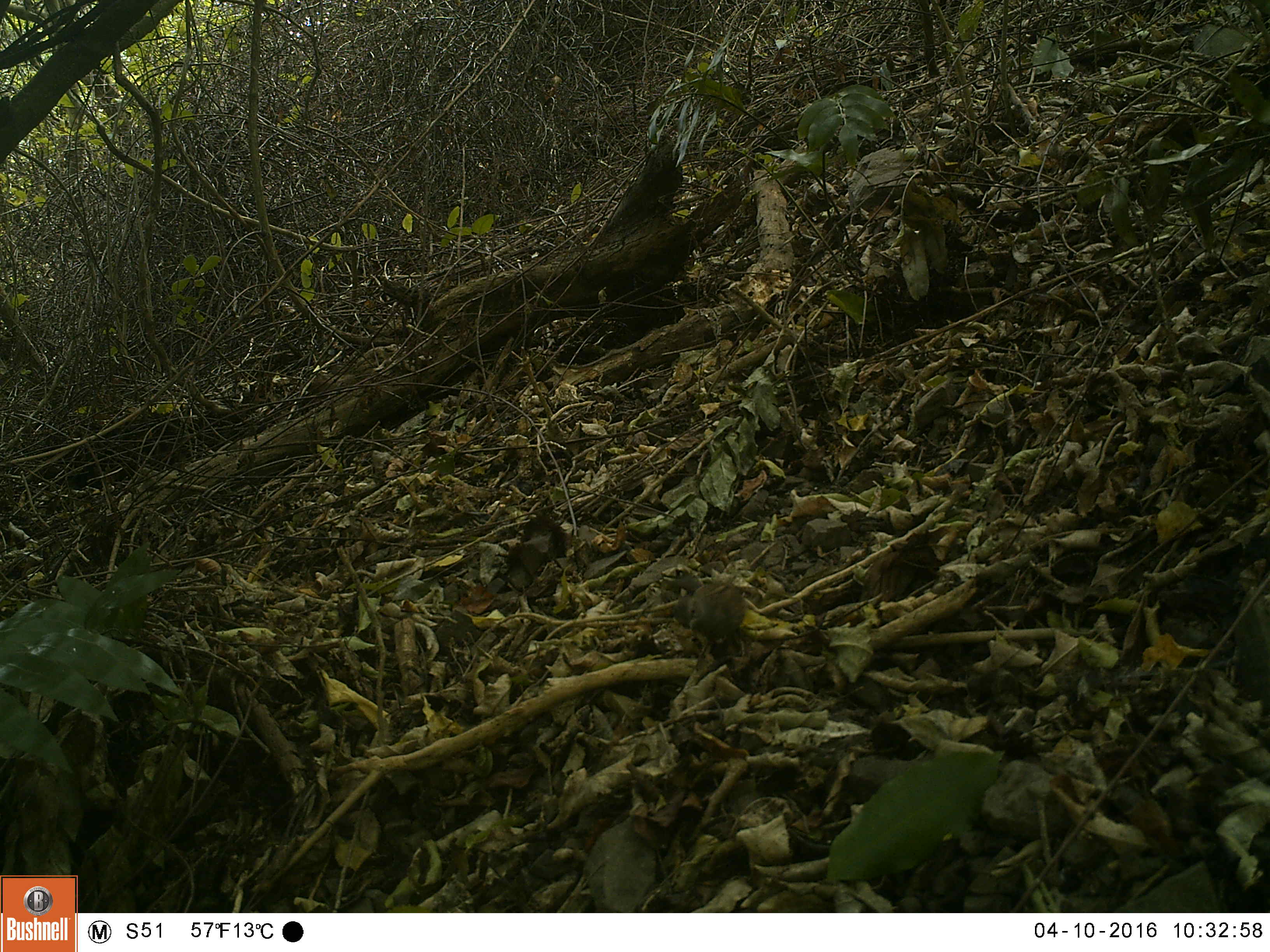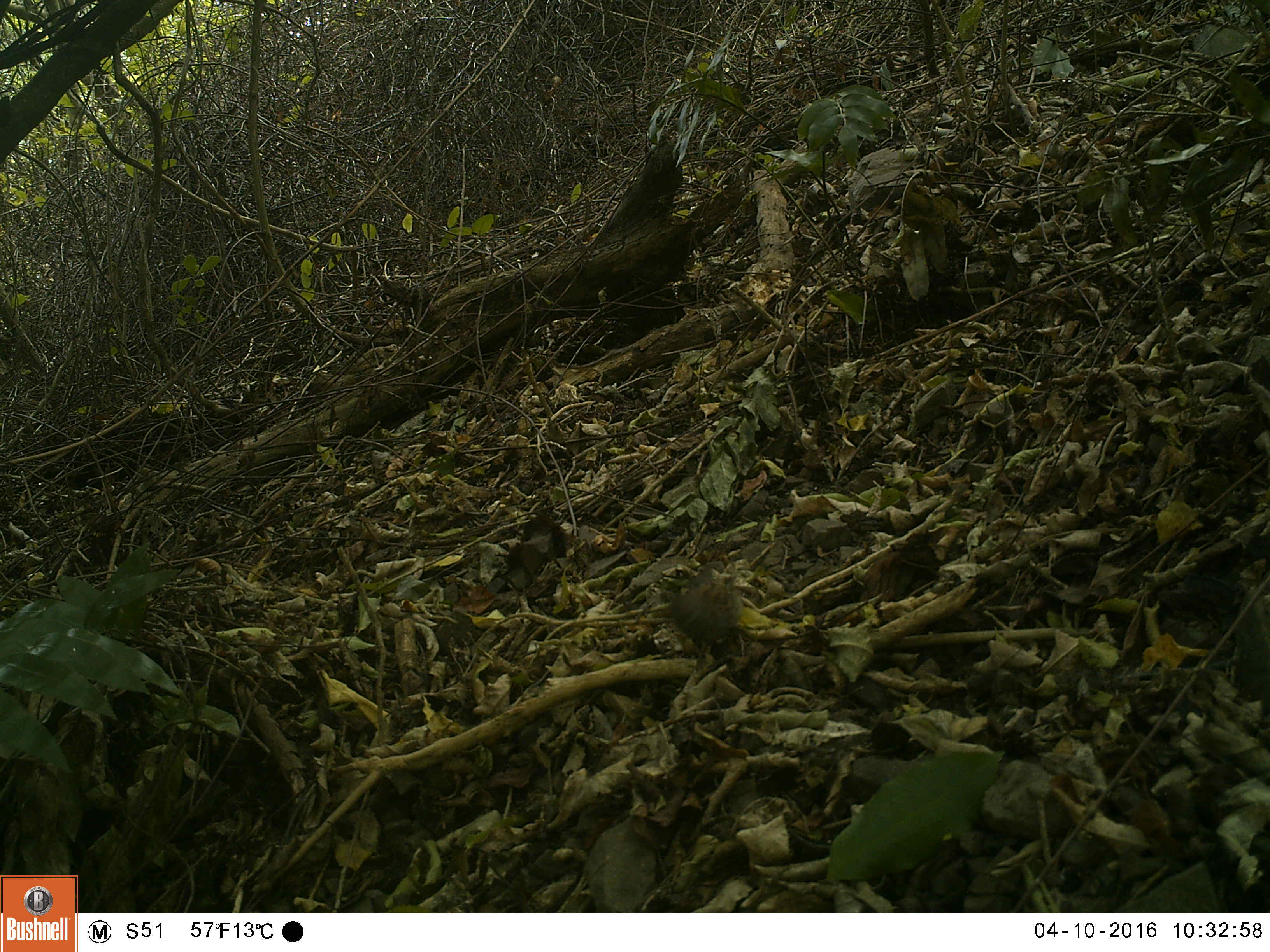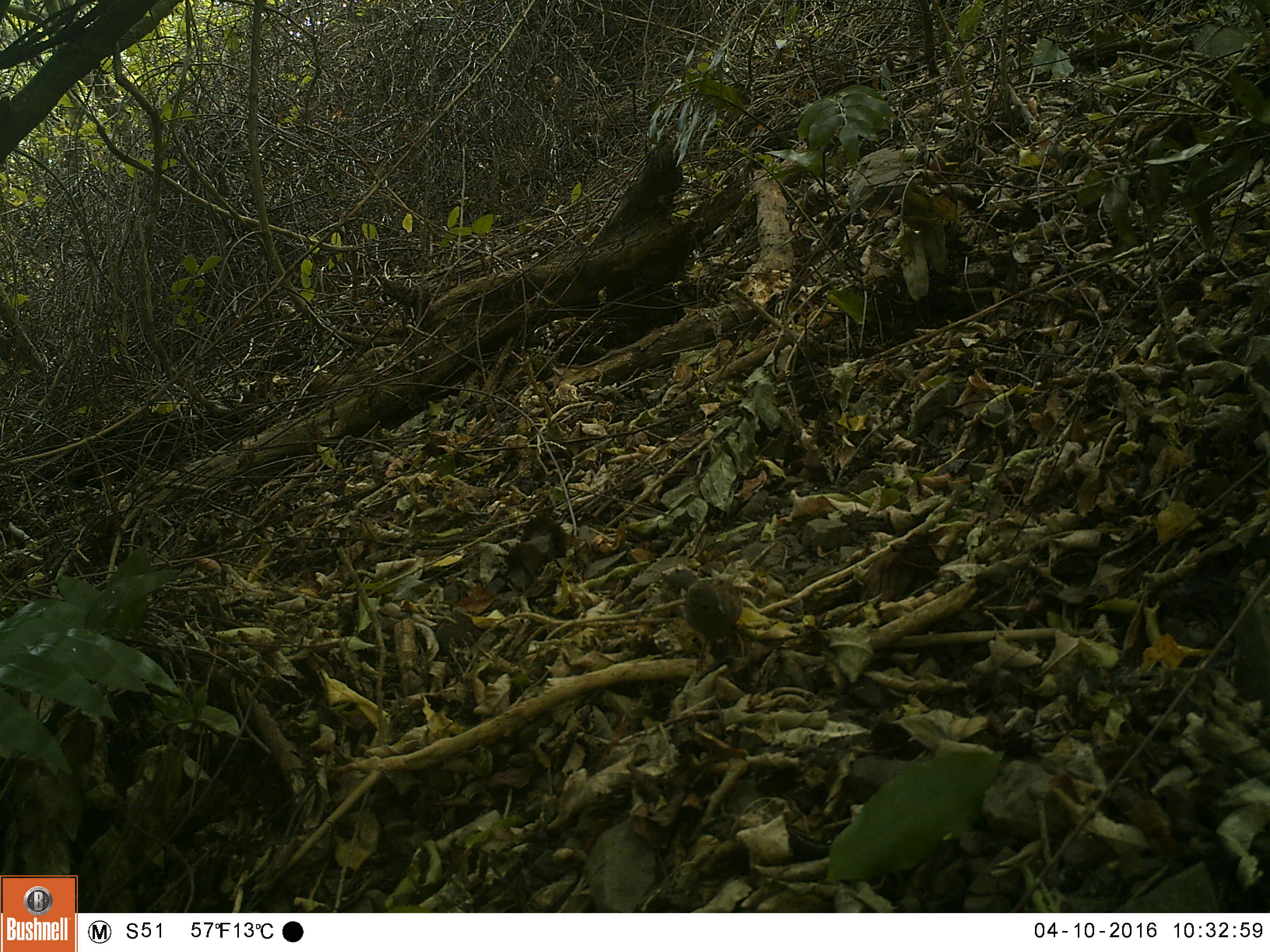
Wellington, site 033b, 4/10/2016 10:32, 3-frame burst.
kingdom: Animalia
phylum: Chordata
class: Aves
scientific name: Aves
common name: bird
Bird (Aves).